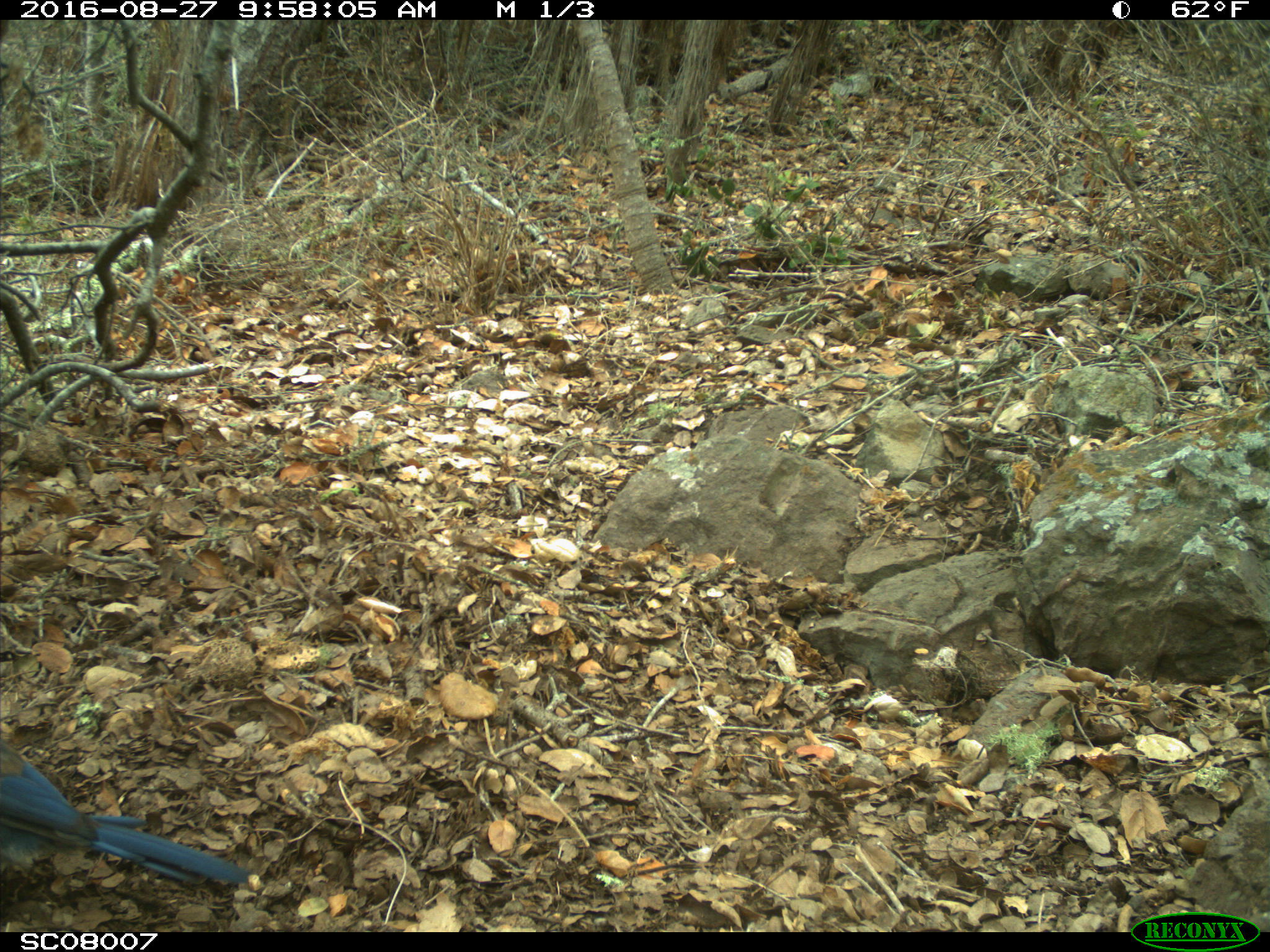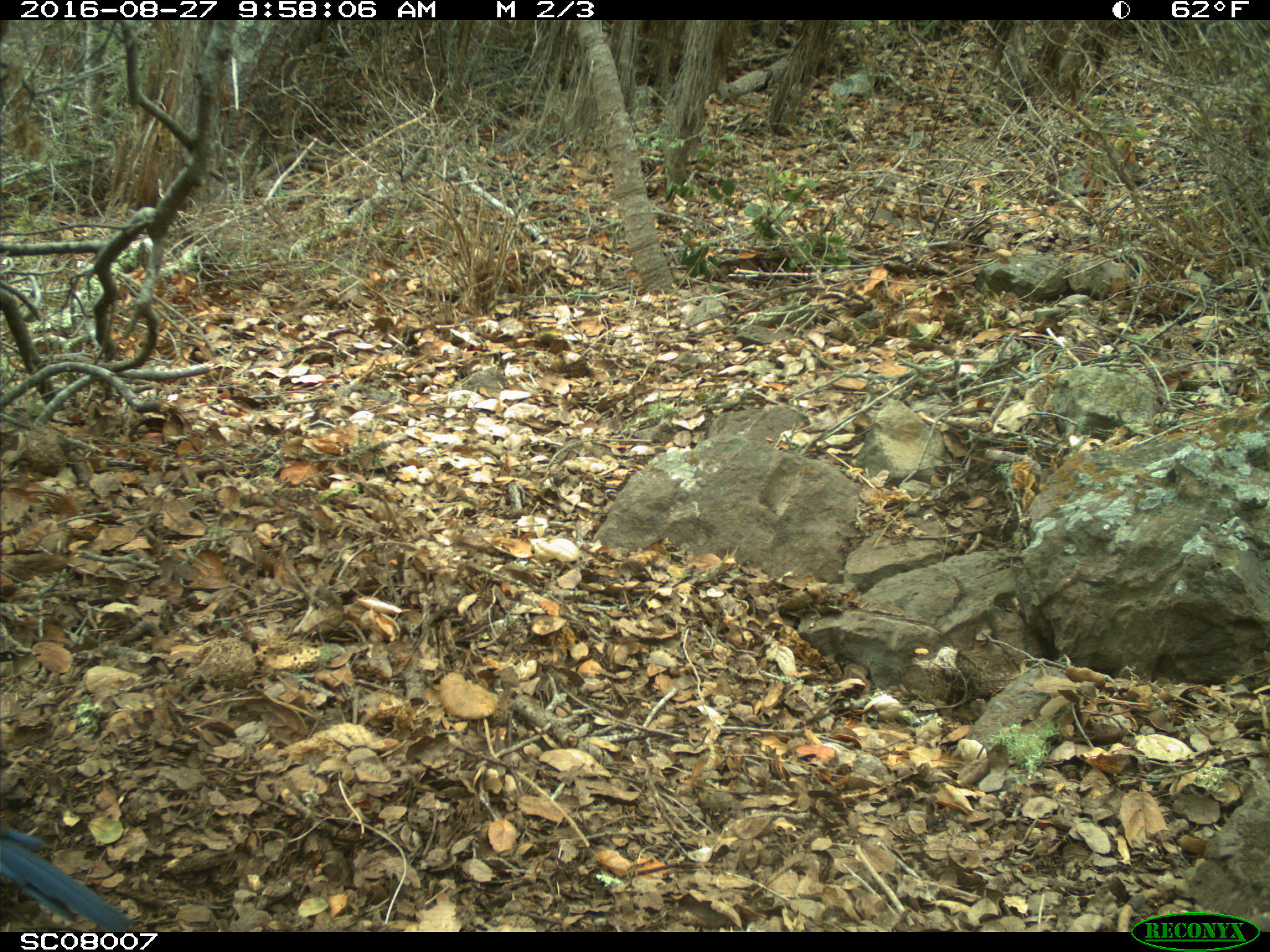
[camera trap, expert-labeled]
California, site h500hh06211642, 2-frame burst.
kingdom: Animalia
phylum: Chordata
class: Aves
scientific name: Aves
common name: bird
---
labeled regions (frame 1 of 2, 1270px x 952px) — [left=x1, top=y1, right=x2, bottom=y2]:
bird: [left=0, top=739, right=250, bottom=883]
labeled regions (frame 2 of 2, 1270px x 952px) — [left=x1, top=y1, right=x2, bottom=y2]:
bird: [left=0, top=822, right=135, bottom=938]